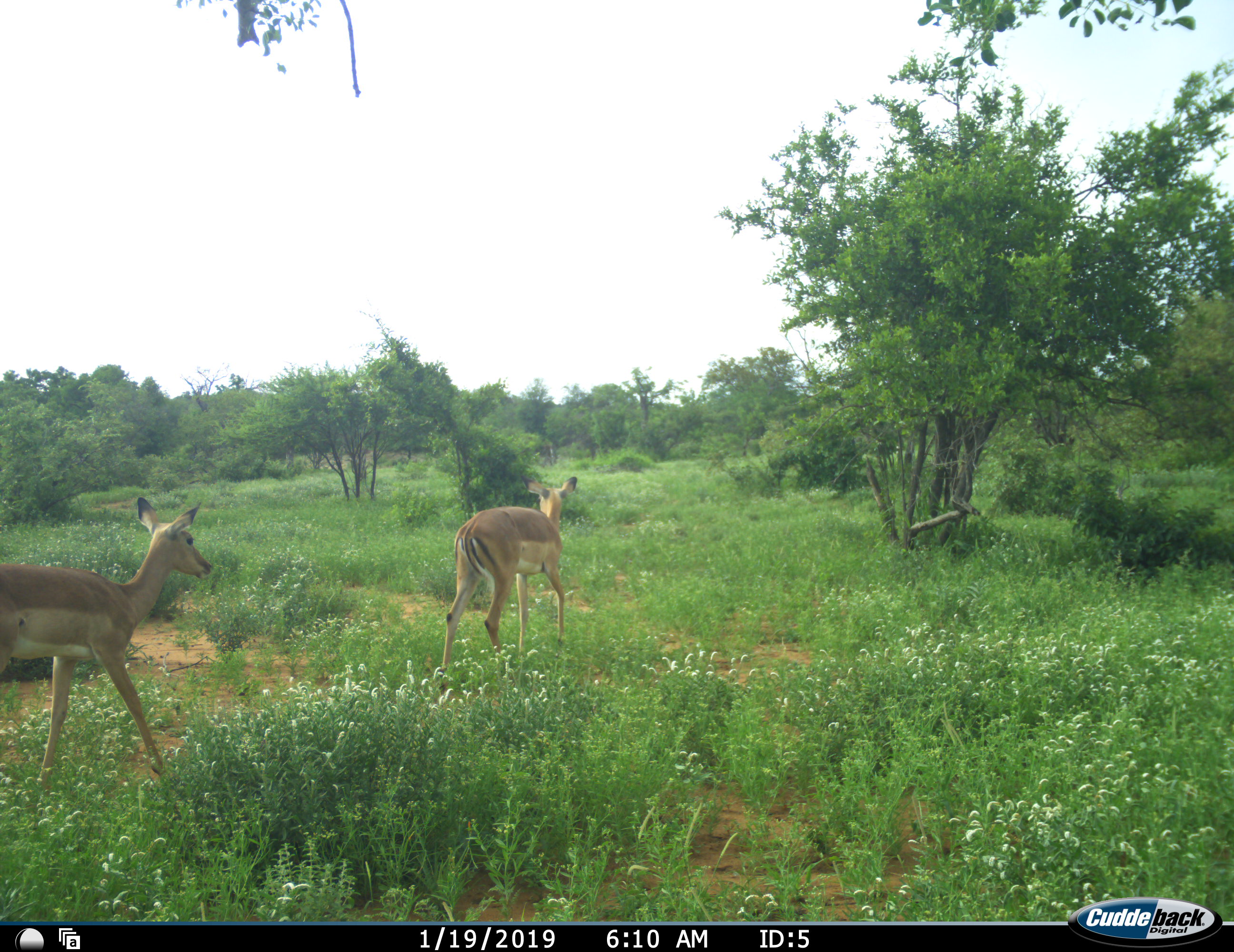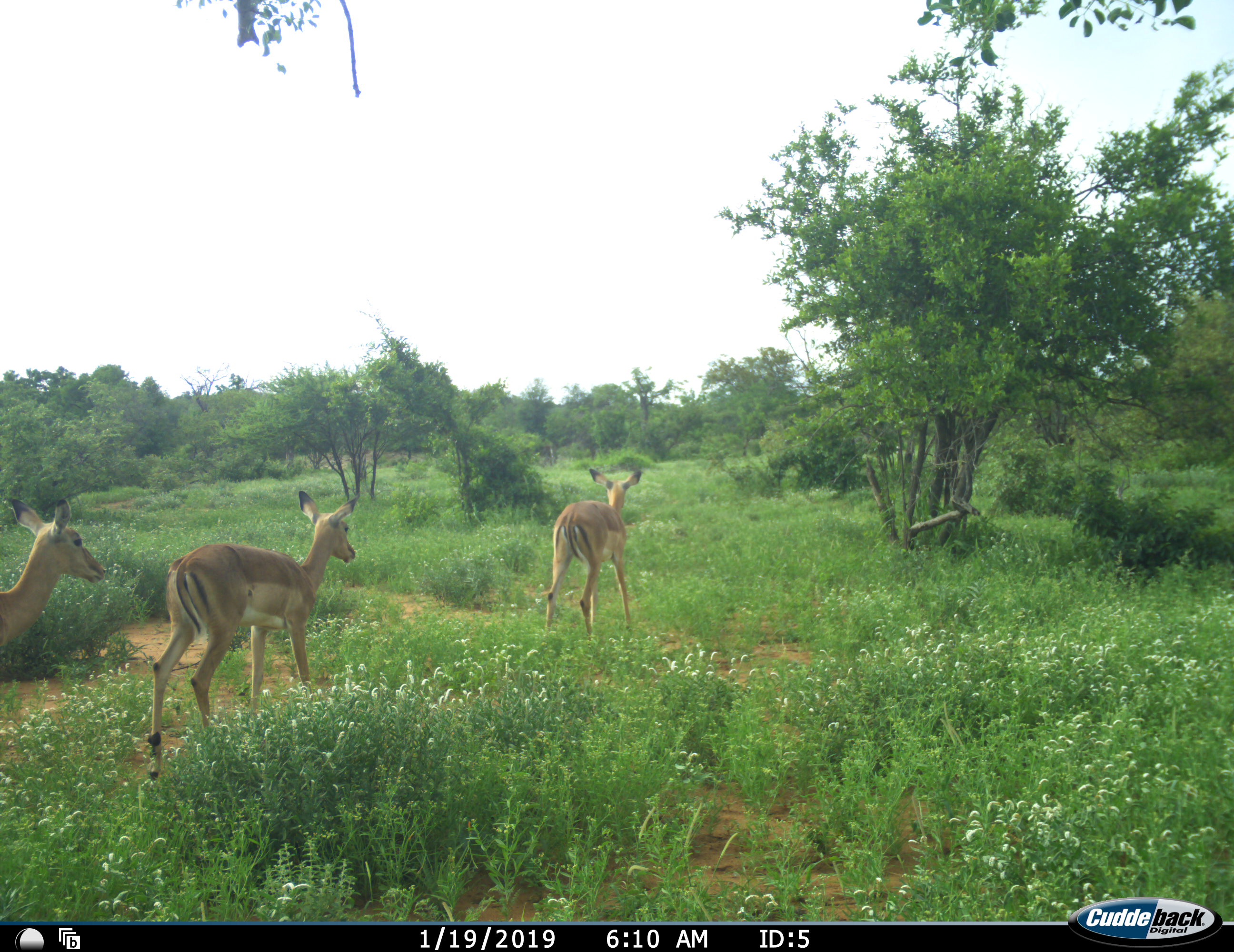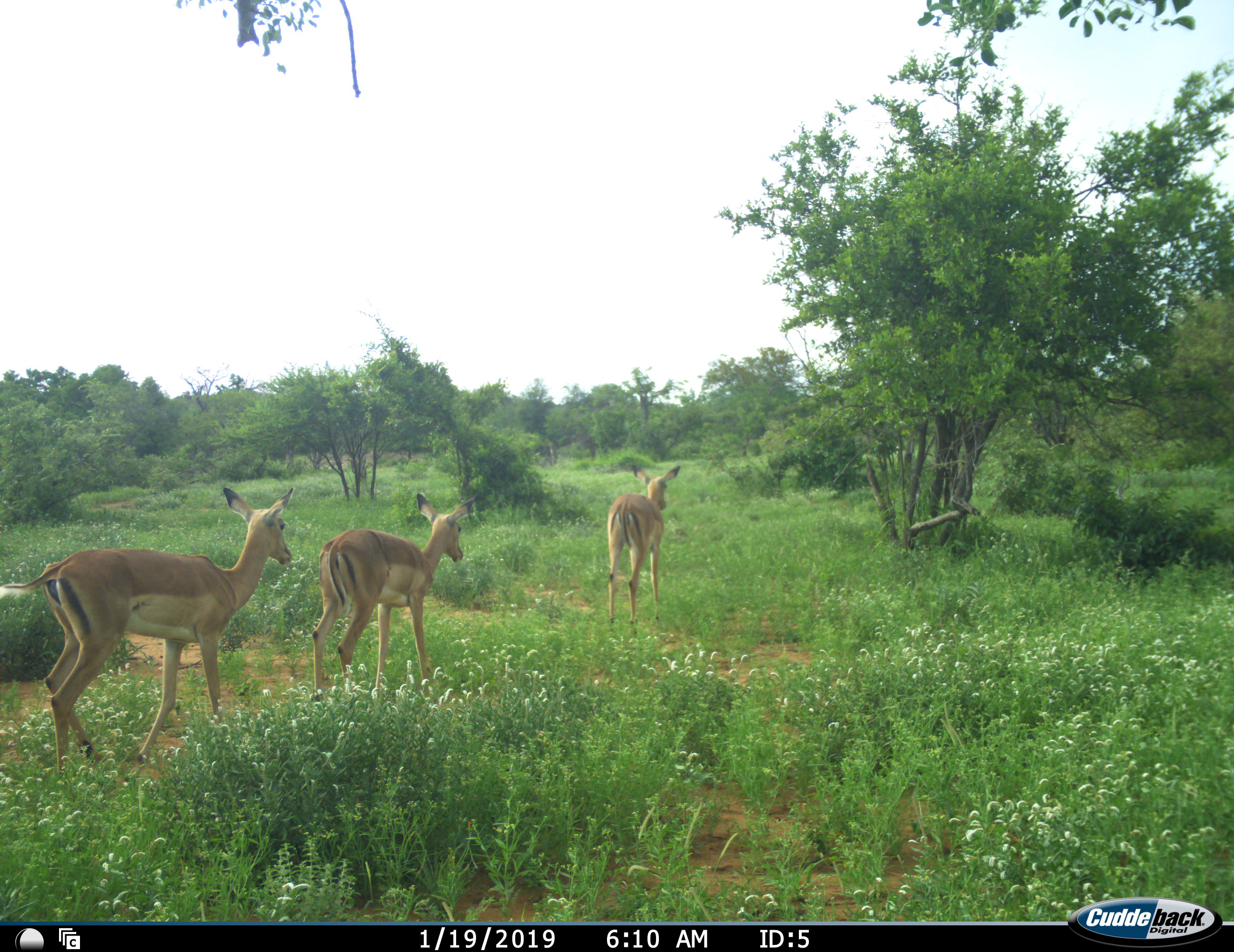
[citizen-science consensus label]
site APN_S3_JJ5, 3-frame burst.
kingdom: Animalia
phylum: Chordata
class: Mammalia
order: Artiodactyla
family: Bovidae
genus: Aepyceros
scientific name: Aepyceros melampus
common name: impala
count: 3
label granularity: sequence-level